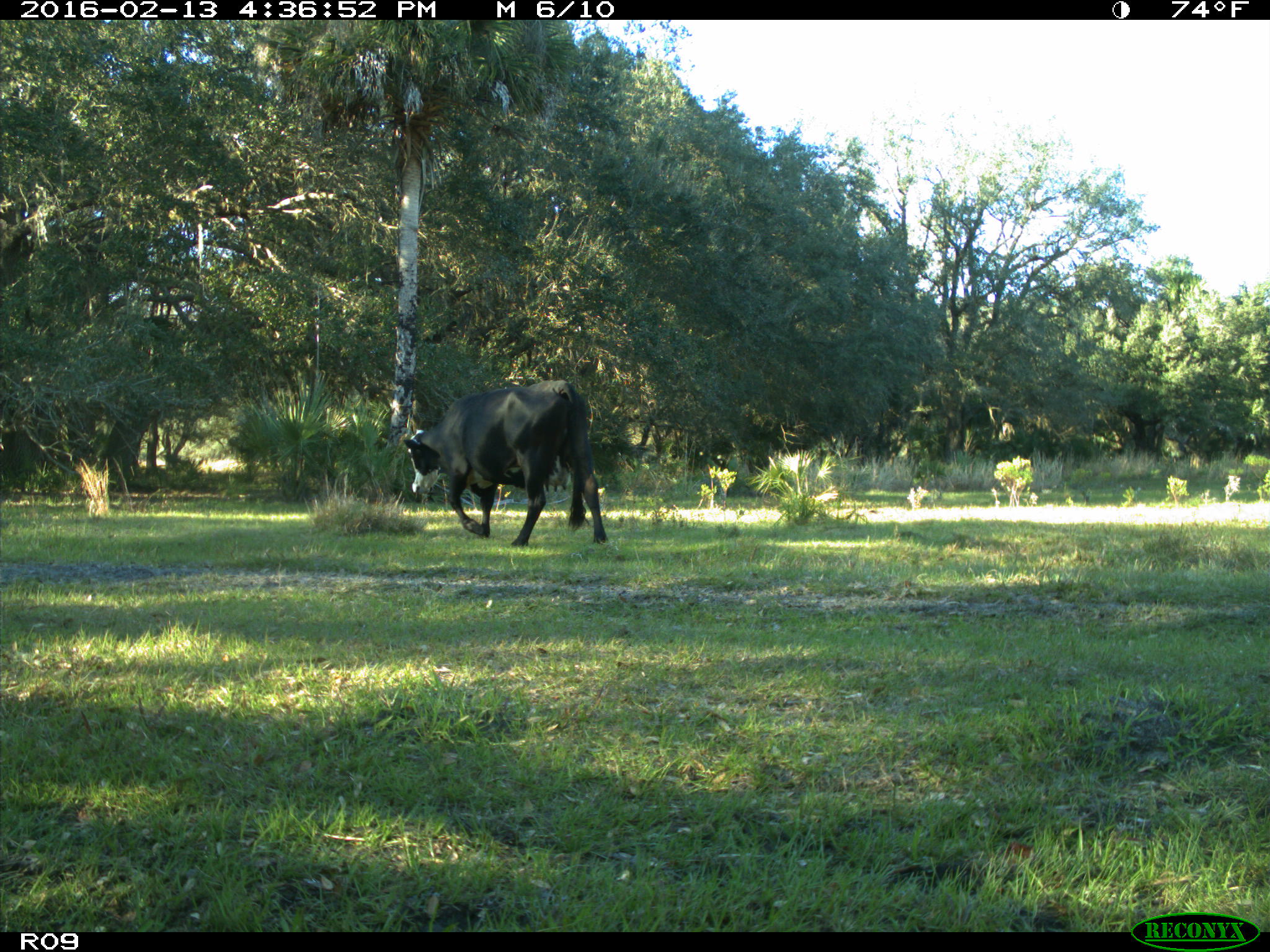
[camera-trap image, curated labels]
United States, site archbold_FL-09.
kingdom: Animalia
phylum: Chordata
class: Mammalia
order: Artiodactyla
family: Bovidae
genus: Bos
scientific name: Bos taurus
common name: domestic cow